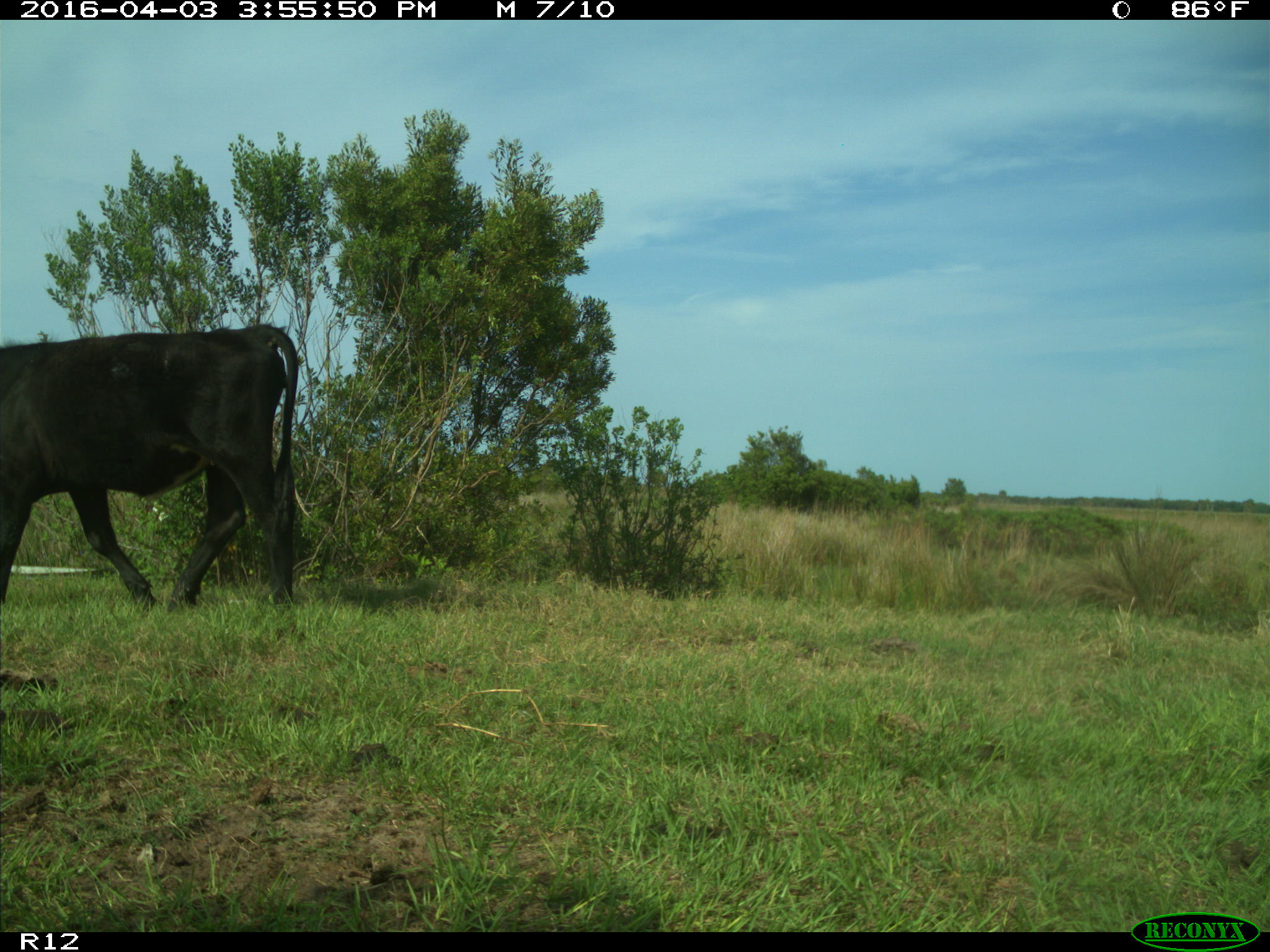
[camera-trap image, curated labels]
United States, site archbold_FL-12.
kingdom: Animalia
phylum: Chordata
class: Mammalia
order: Artiodactyla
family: Bovidae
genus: Bos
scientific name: Bos taurus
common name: domestic cow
Bos taurus (domestic cow).